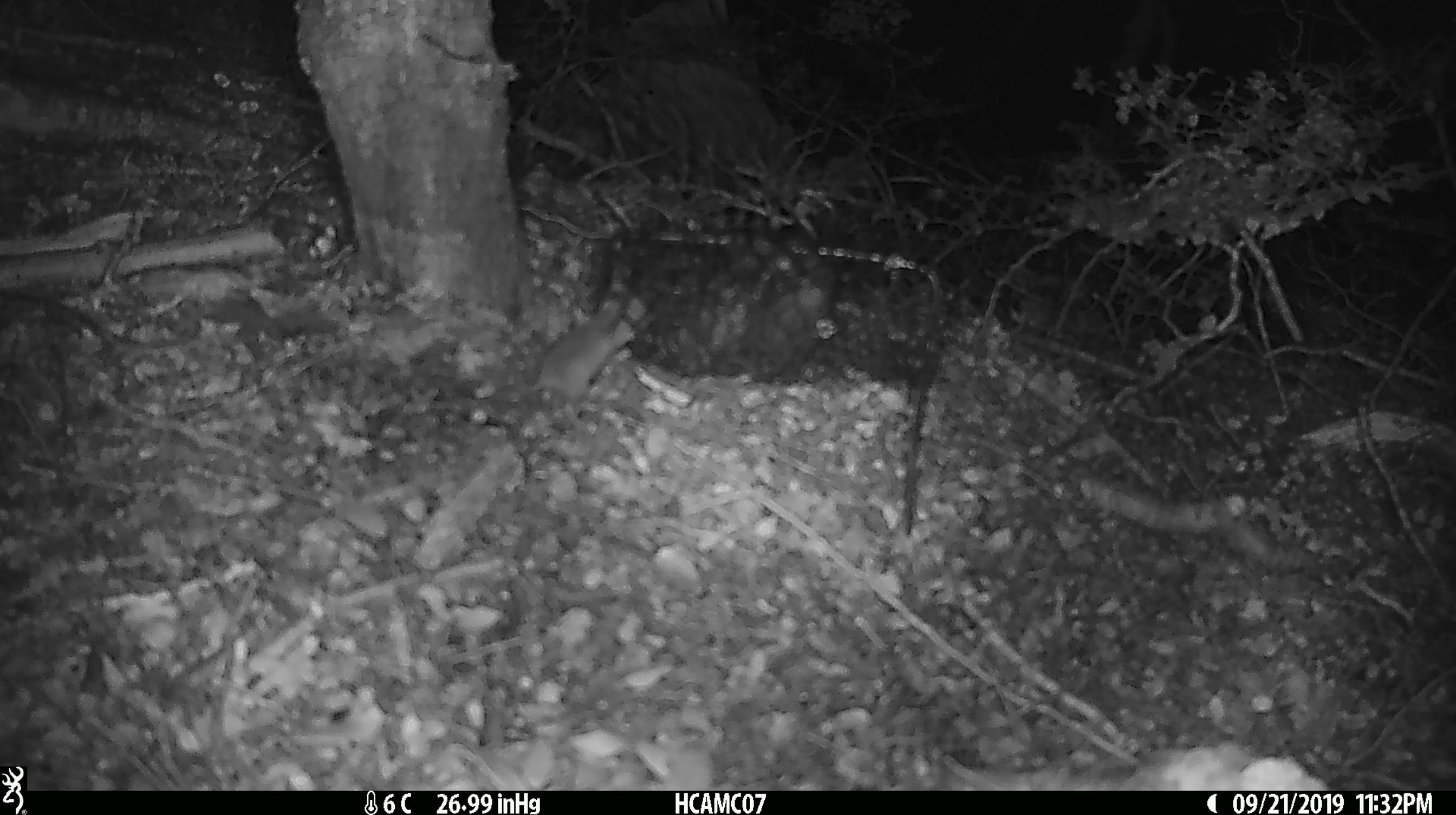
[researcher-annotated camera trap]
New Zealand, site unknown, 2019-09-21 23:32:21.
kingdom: Animalia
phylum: Chordata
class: Mammalia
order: Rodentia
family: Muridae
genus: Mus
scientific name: Mus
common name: mouse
Mouse (Mus).